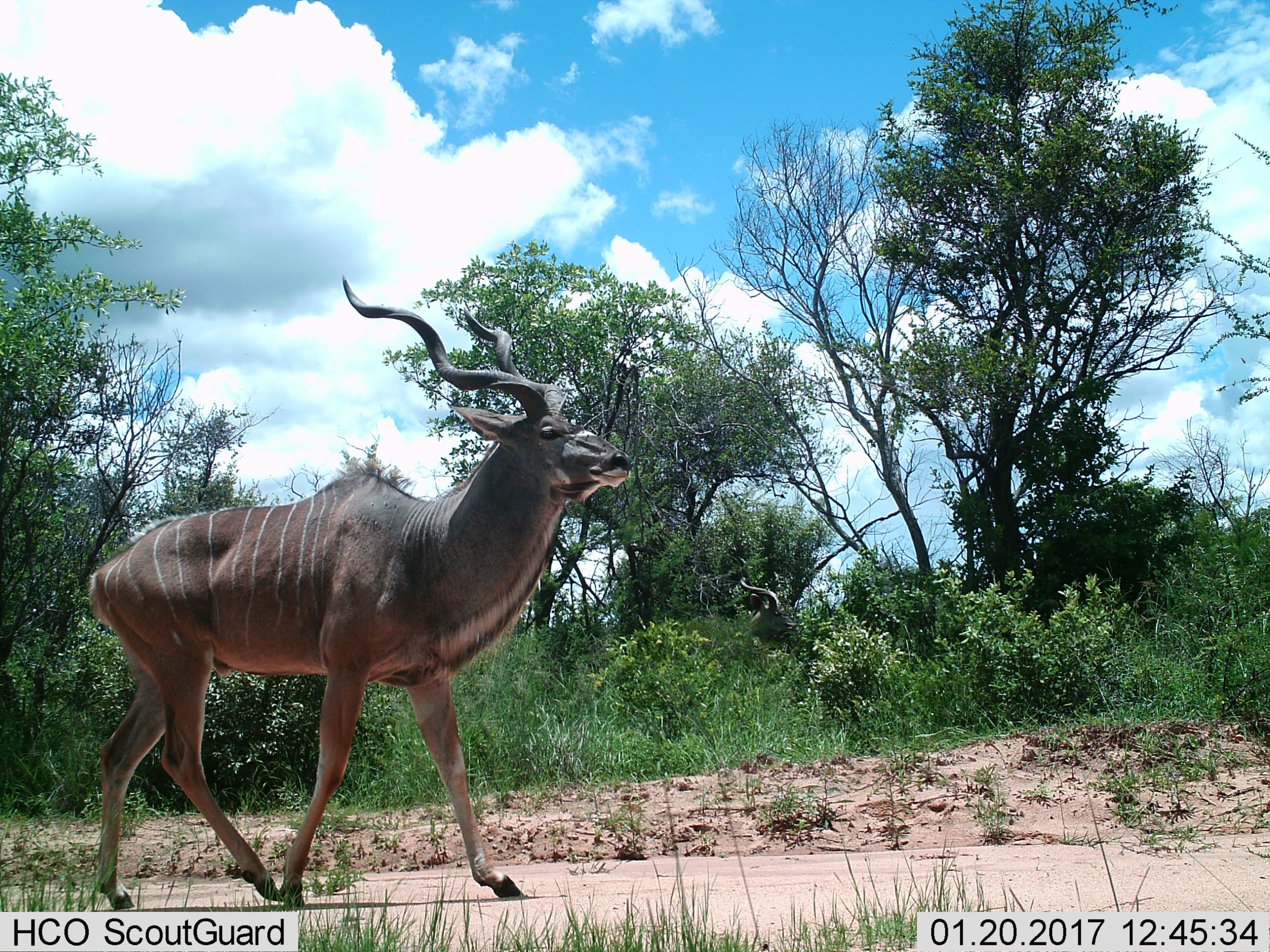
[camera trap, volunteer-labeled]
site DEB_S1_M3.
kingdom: Animalia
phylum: Chordata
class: Mammalia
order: Artiodactyla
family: Bovidae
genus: Tragelaphus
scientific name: Tragelaphus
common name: kudu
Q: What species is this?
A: Kudu (Tragelaphus).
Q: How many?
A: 1.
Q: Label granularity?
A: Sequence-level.